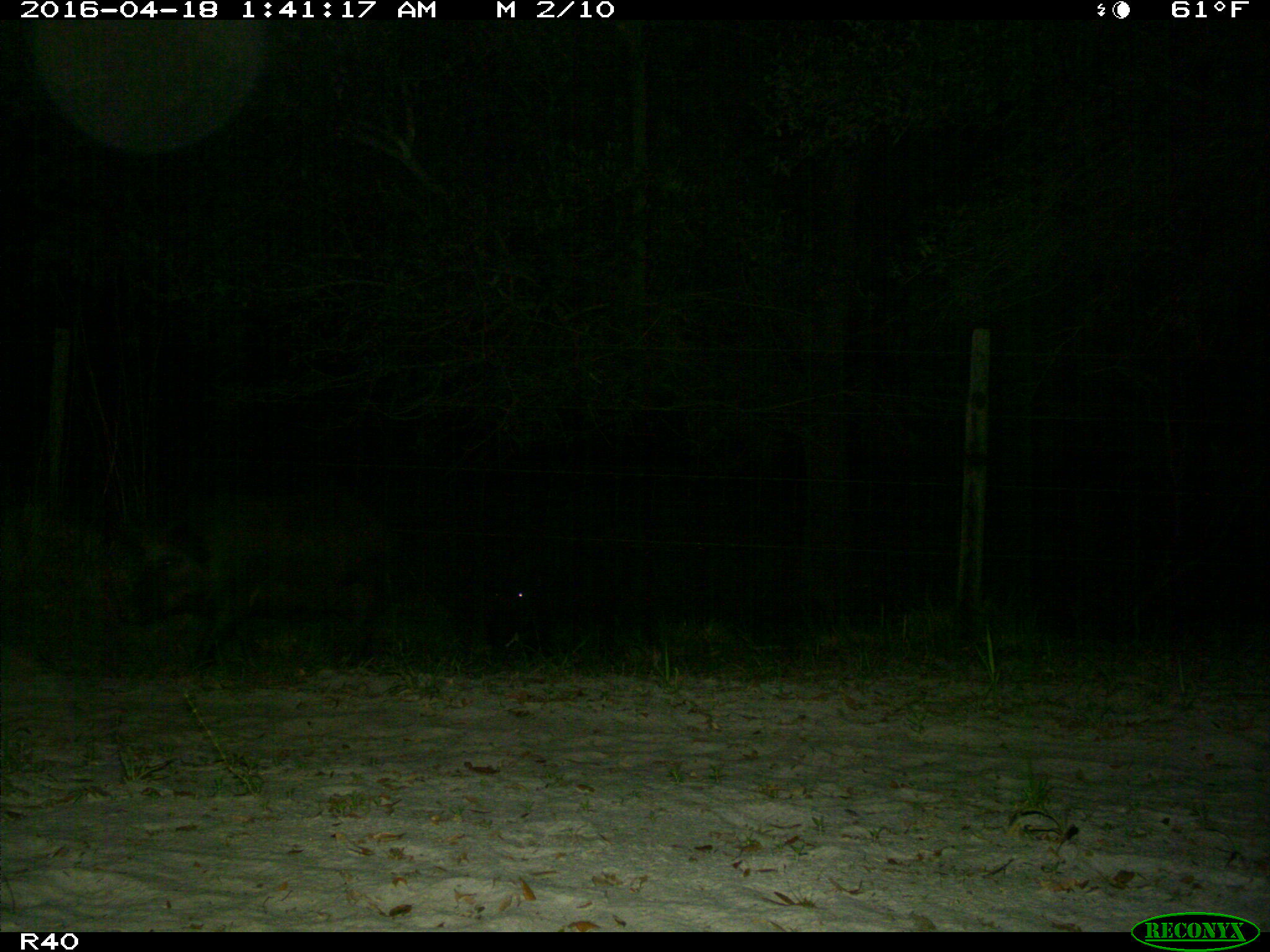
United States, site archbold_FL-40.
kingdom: Animalia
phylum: Chordata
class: Mammalia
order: Artiodactyla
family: Suidae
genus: Sus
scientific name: Sus scrofa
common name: wild boar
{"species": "Sus scrofa (wild boar)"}